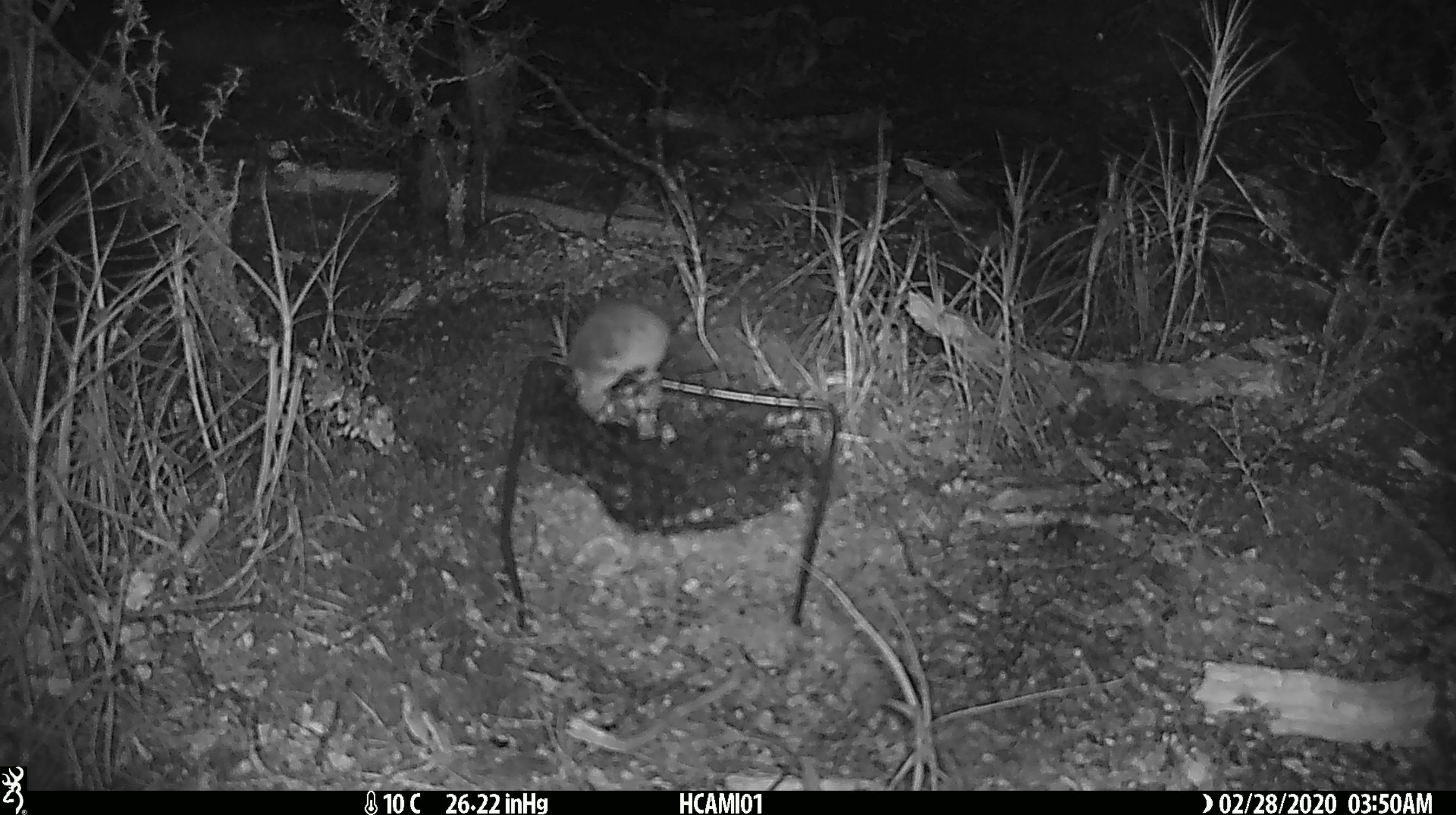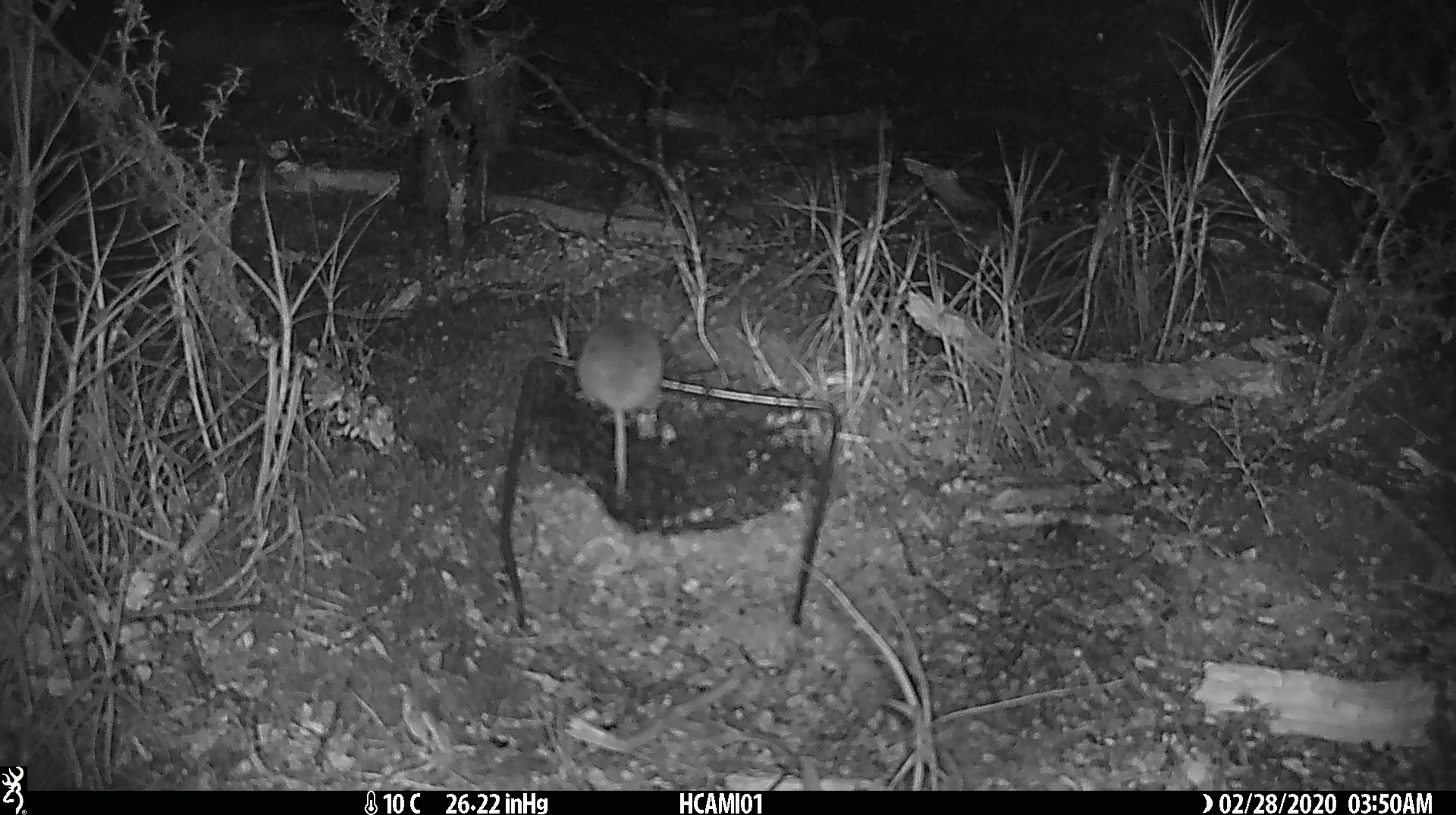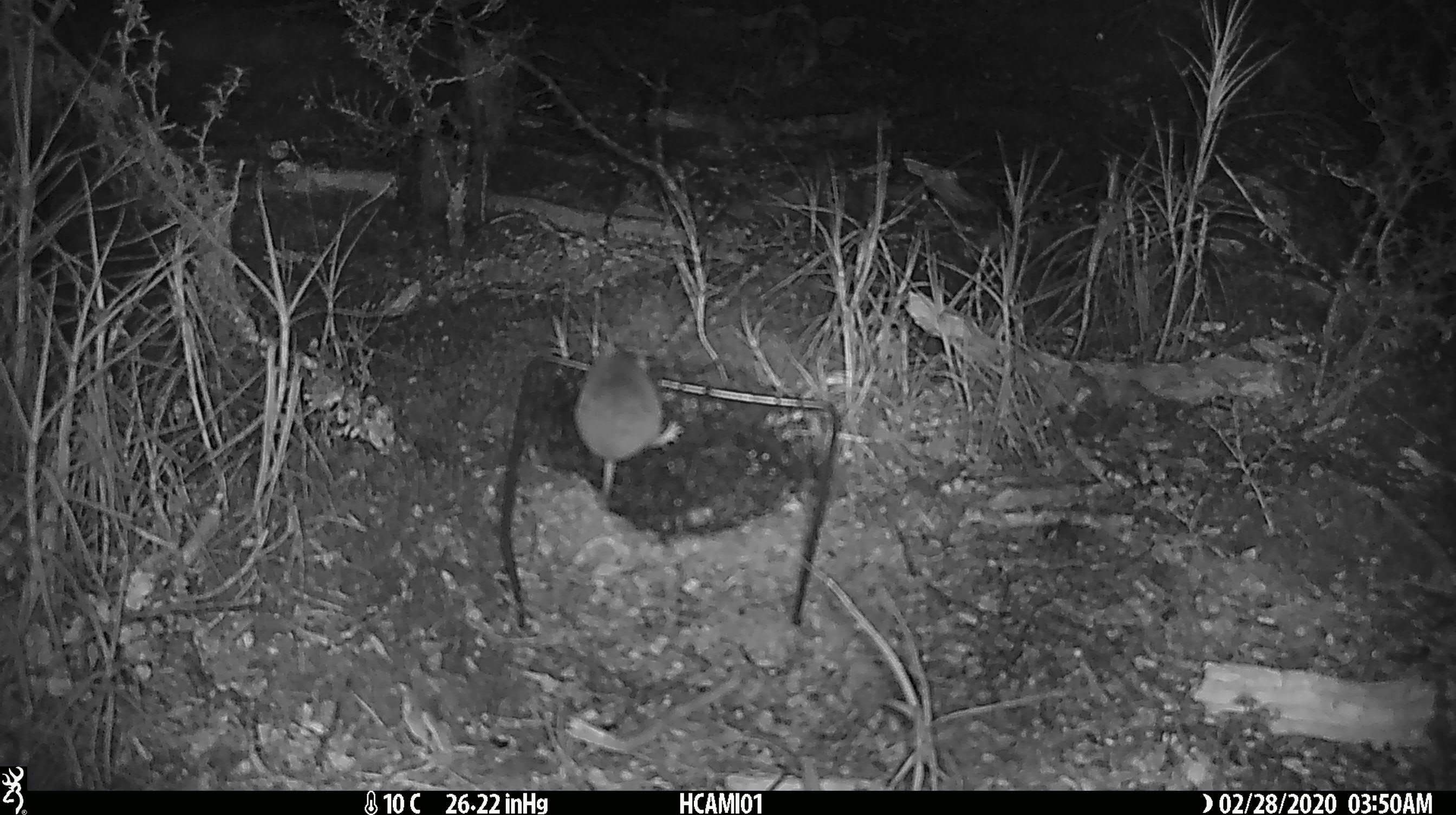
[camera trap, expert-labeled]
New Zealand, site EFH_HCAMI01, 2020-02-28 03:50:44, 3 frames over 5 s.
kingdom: Animalia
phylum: Chordata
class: Mammalia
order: Rodentia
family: Muridae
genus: Mus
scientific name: Mus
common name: mouse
Mouse (Mus).